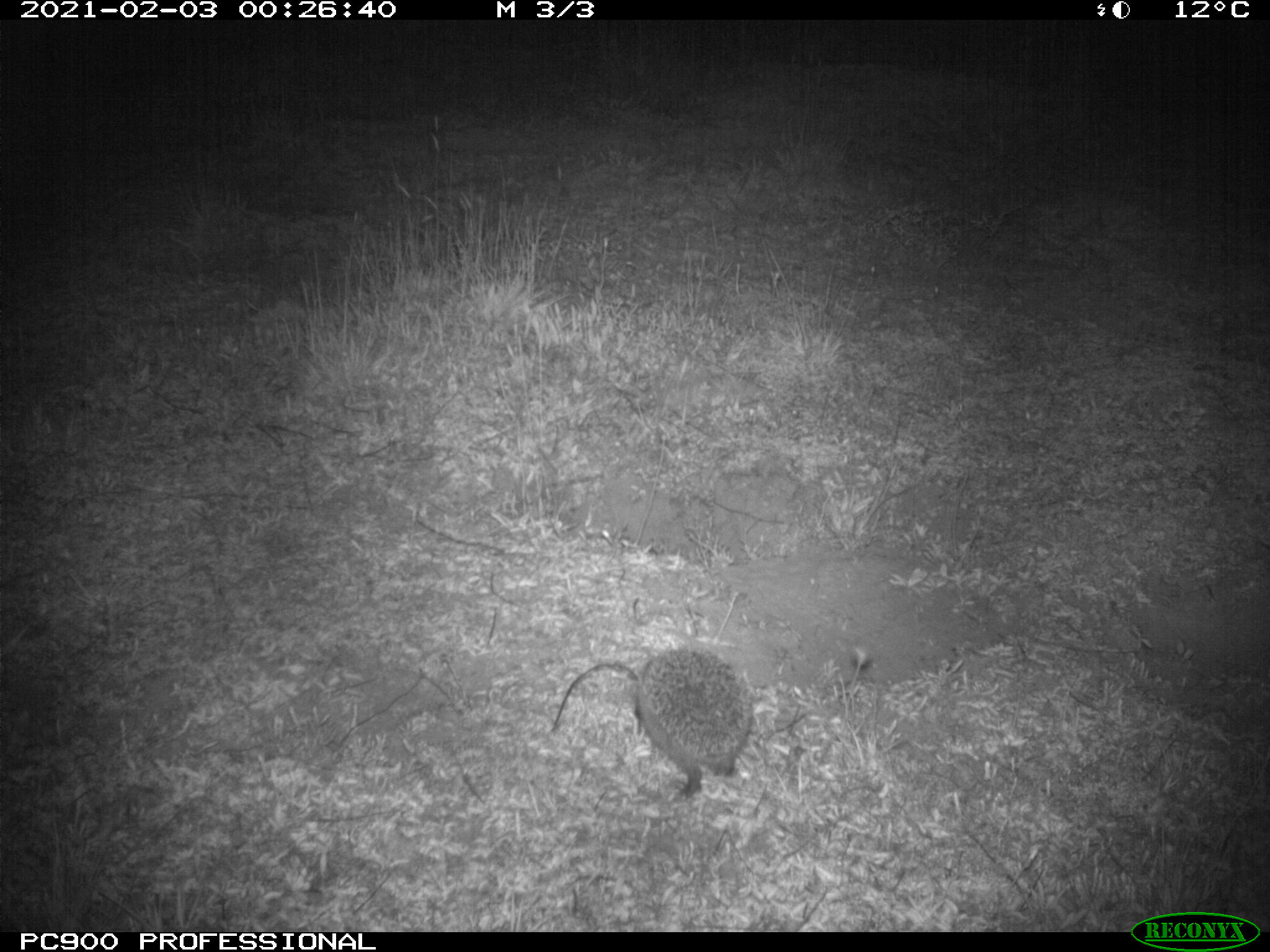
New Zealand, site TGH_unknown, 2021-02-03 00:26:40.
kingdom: Animalia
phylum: Chordata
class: Mammalia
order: Eulipotyphla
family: Erinaceidae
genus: Erinaceus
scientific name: Erinaceus europaeus europaeus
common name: european hedgehog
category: hedgehog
Hedgehog (european hedgehog) (Erinaceus europaeus europaeus).